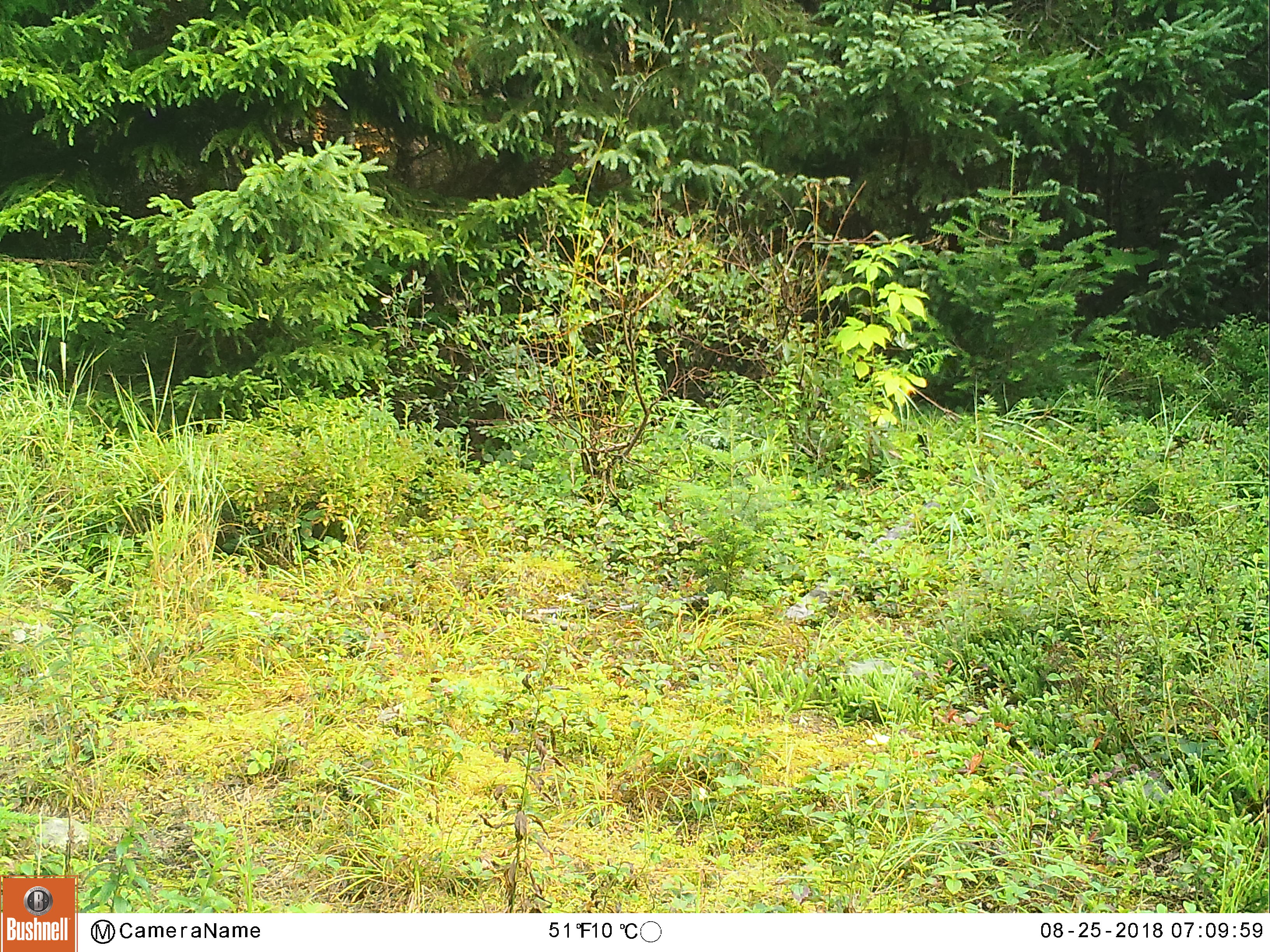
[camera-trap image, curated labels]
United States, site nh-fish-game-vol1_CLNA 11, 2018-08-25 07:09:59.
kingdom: Animalia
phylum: Chordata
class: Mammalia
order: Artiodactyla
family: Cervidae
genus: Alces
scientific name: Alces alces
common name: moose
Moose (Alces alces).